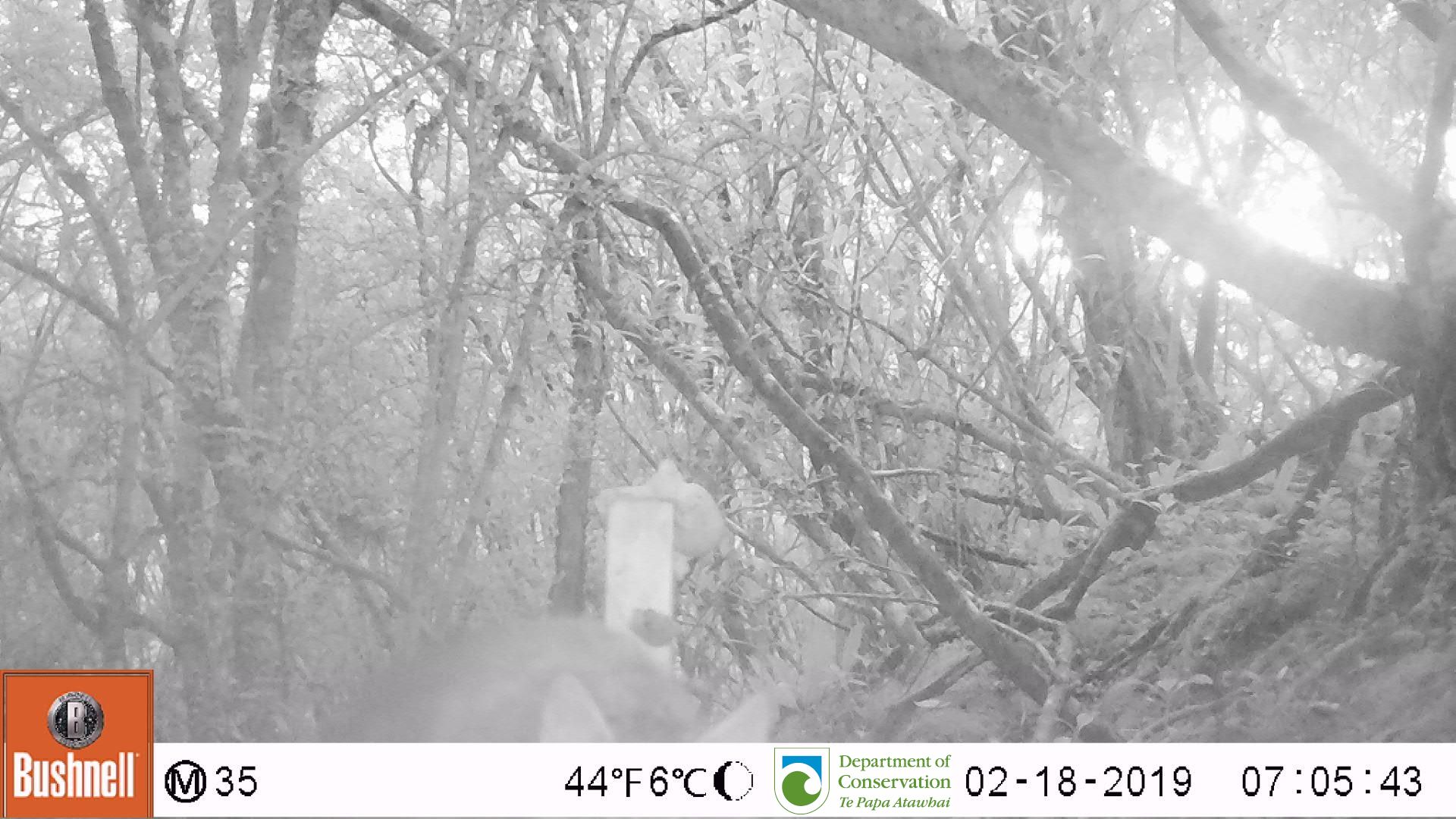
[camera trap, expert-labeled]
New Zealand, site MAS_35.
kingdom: Animalia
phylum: Chordata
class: Mammalia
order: Carnivora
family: Felidae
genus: Felis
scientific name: Felis catus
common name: domestic cat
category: cat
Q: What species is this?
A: Cat (domestic cat) (Felis catus).